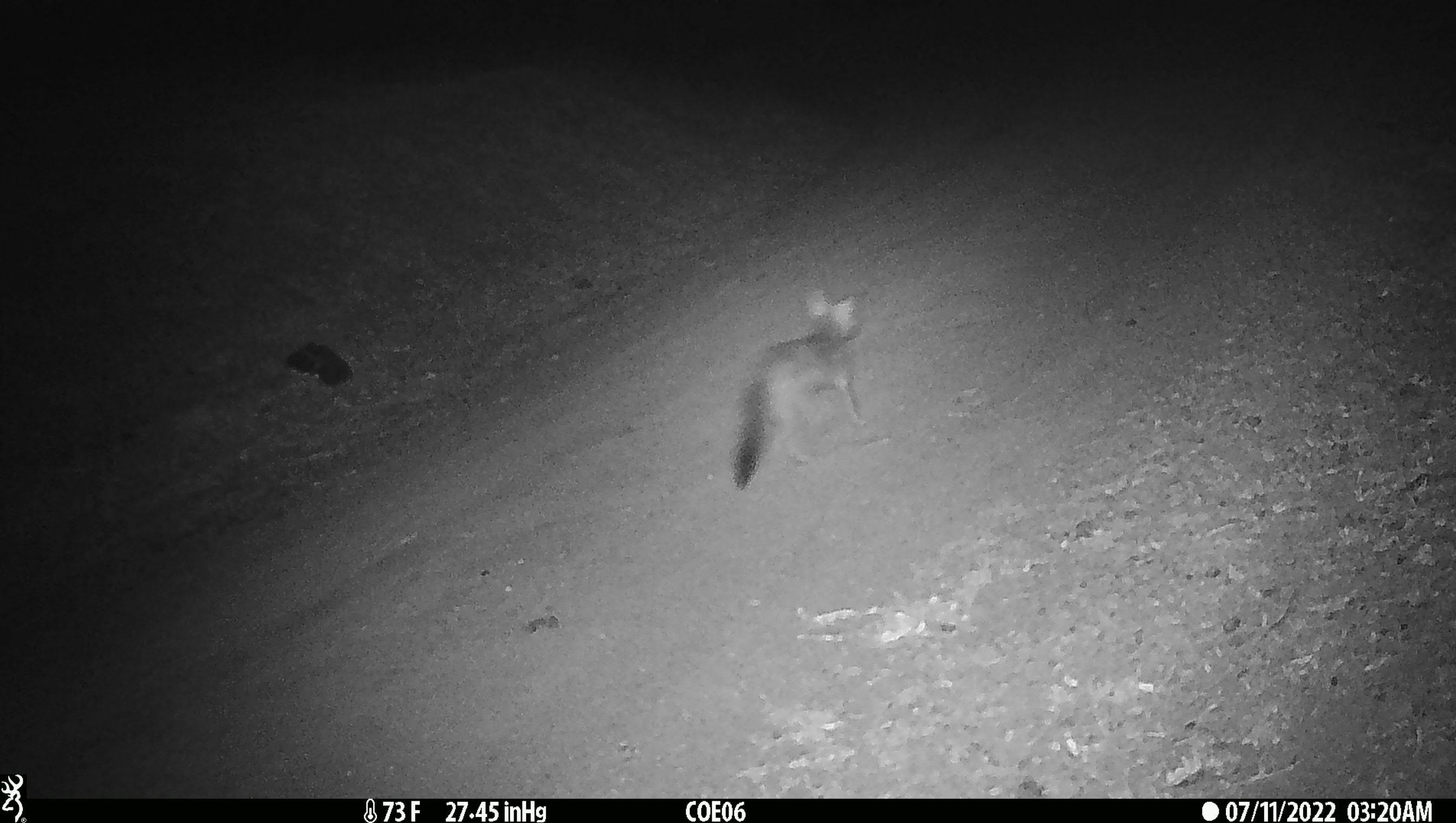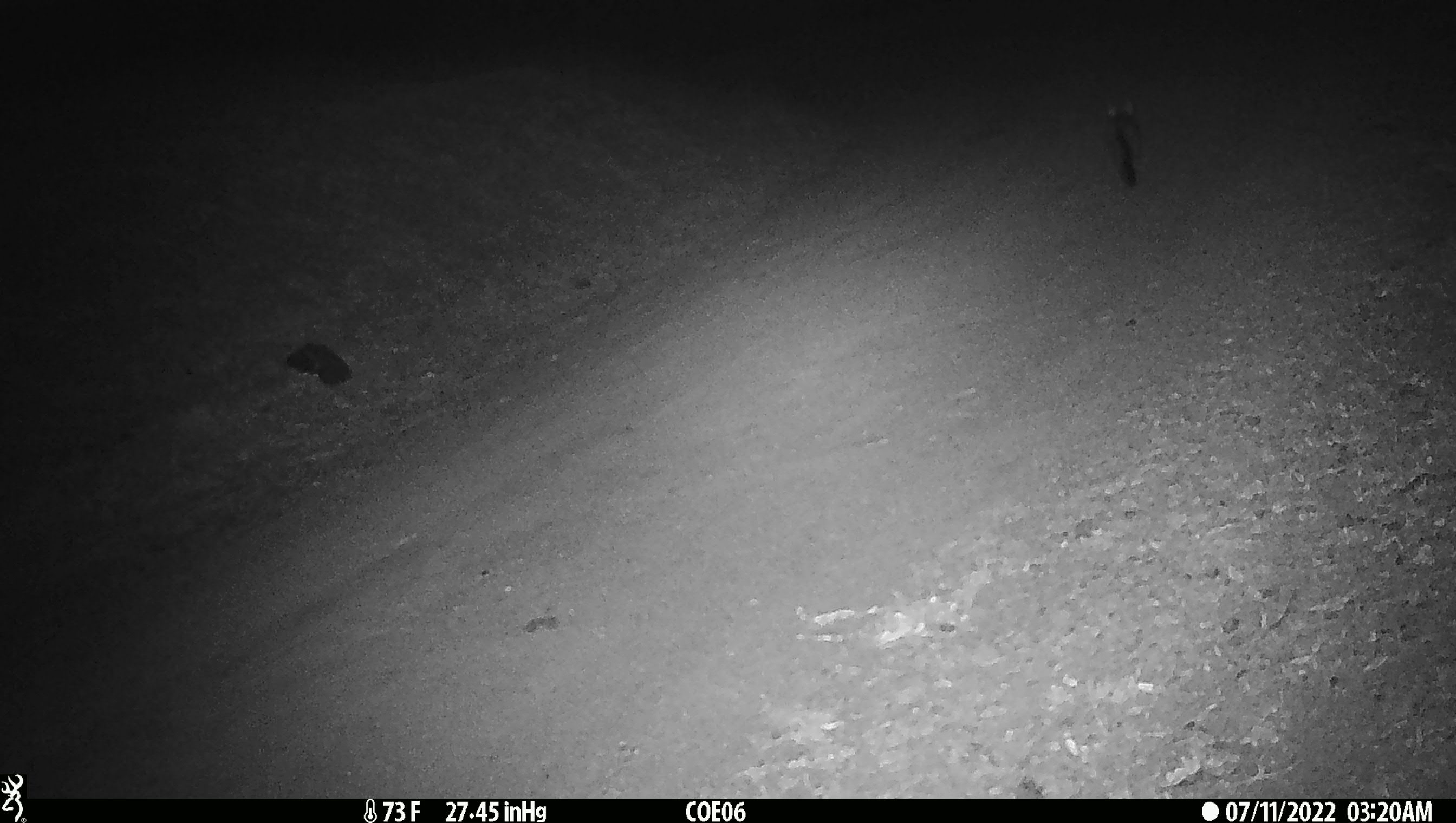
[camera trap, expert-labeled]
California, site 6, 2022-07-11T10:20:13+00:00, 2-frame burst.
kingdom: Animalia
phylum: Chordata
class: Mammalia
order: Carnivora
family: Canidae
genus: Urocyon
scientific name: Urocyon cinereoargenteus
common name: gray fox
Gray fox (Urocyon cinereoargenteus).